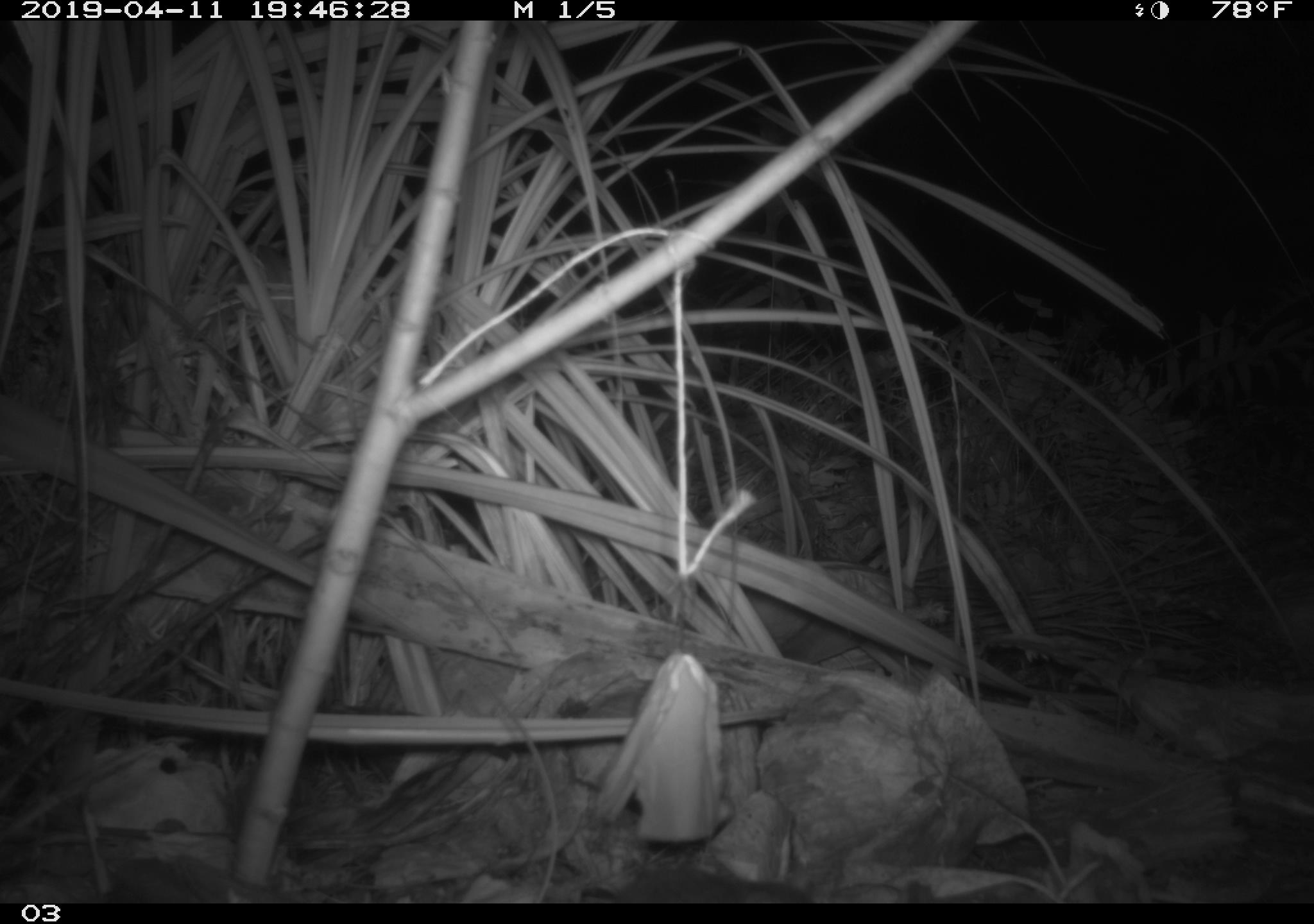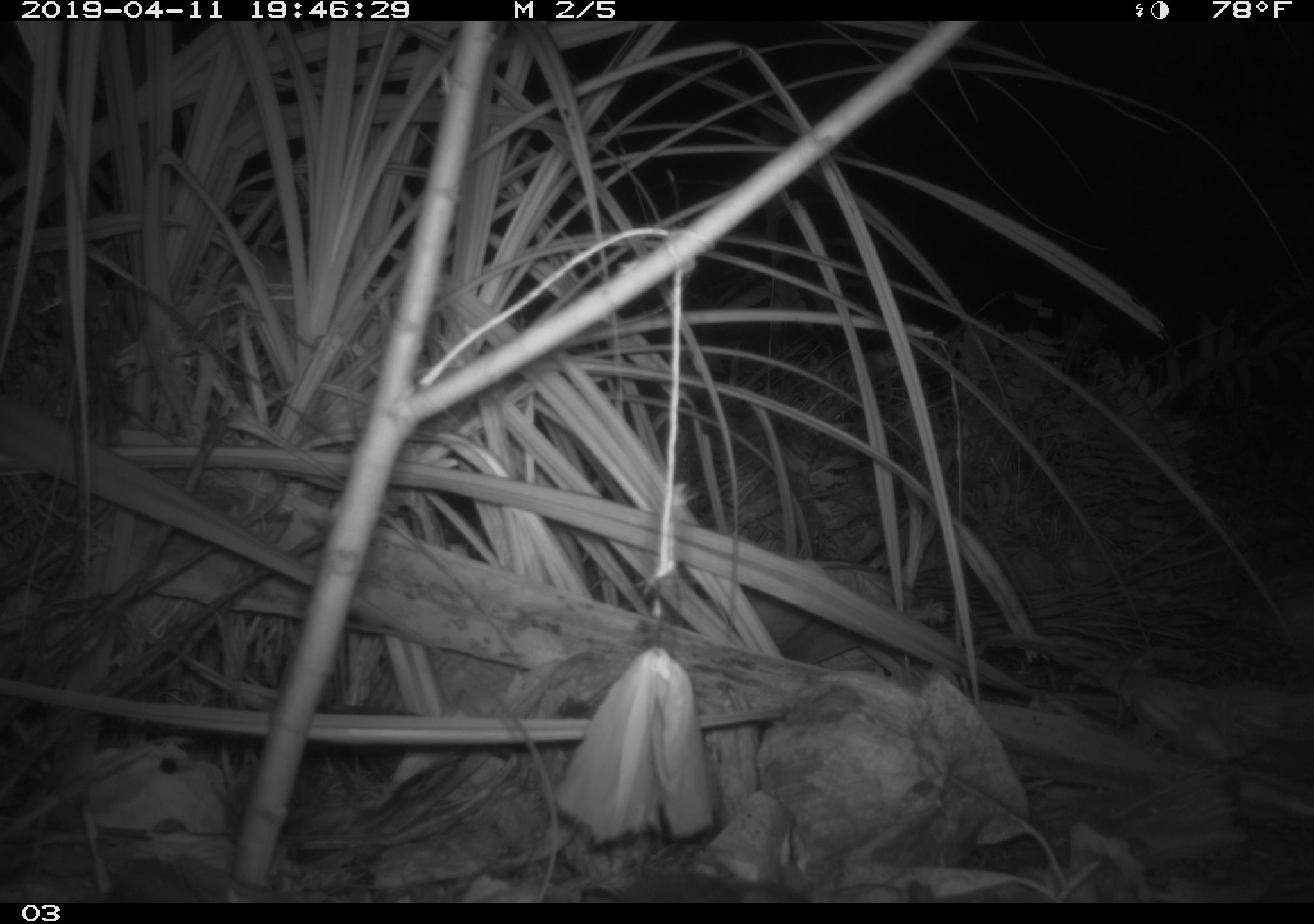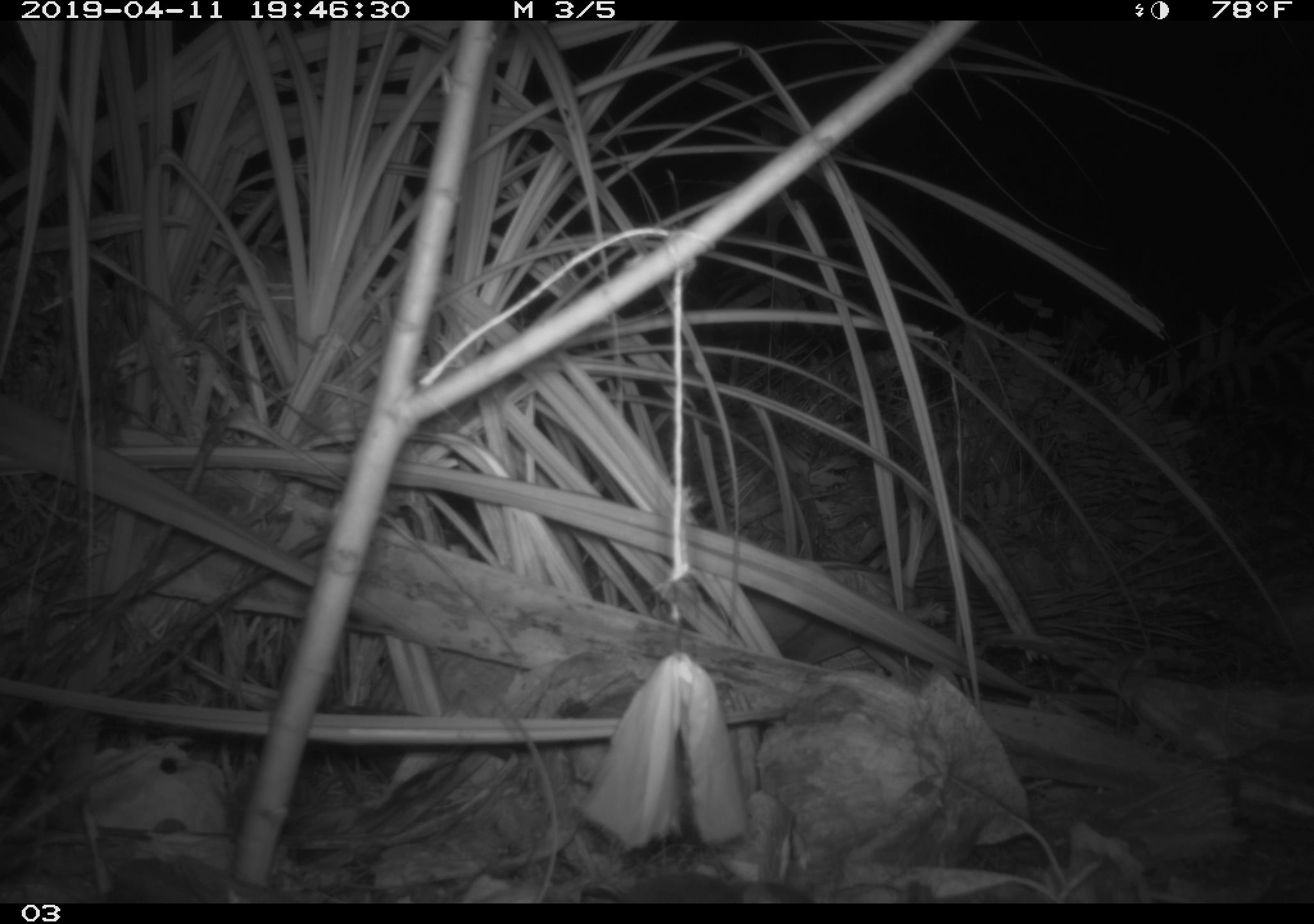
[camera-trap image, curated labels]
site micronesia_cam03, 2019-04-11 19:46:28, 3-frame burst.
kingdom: Animalia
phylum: Chordata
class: Mammalia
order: Rodentia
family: Muridae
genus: Rattus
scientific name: Rattus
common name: rat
Rat (Rattus).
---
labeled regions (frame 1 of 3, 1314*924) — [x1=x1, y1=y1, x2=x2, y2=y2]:
rat: [x1=588, y1=869, x2=818, y2=902]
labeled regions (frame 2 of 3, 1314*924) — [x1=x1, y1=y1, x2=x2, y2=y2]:
rat: [x1=606, y1=865, x2=812, y2=902]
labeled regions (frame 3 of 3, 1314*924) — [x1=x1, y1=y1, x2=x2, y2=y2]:
rat: [x1=607, y1=873, x2=819, y2=902]